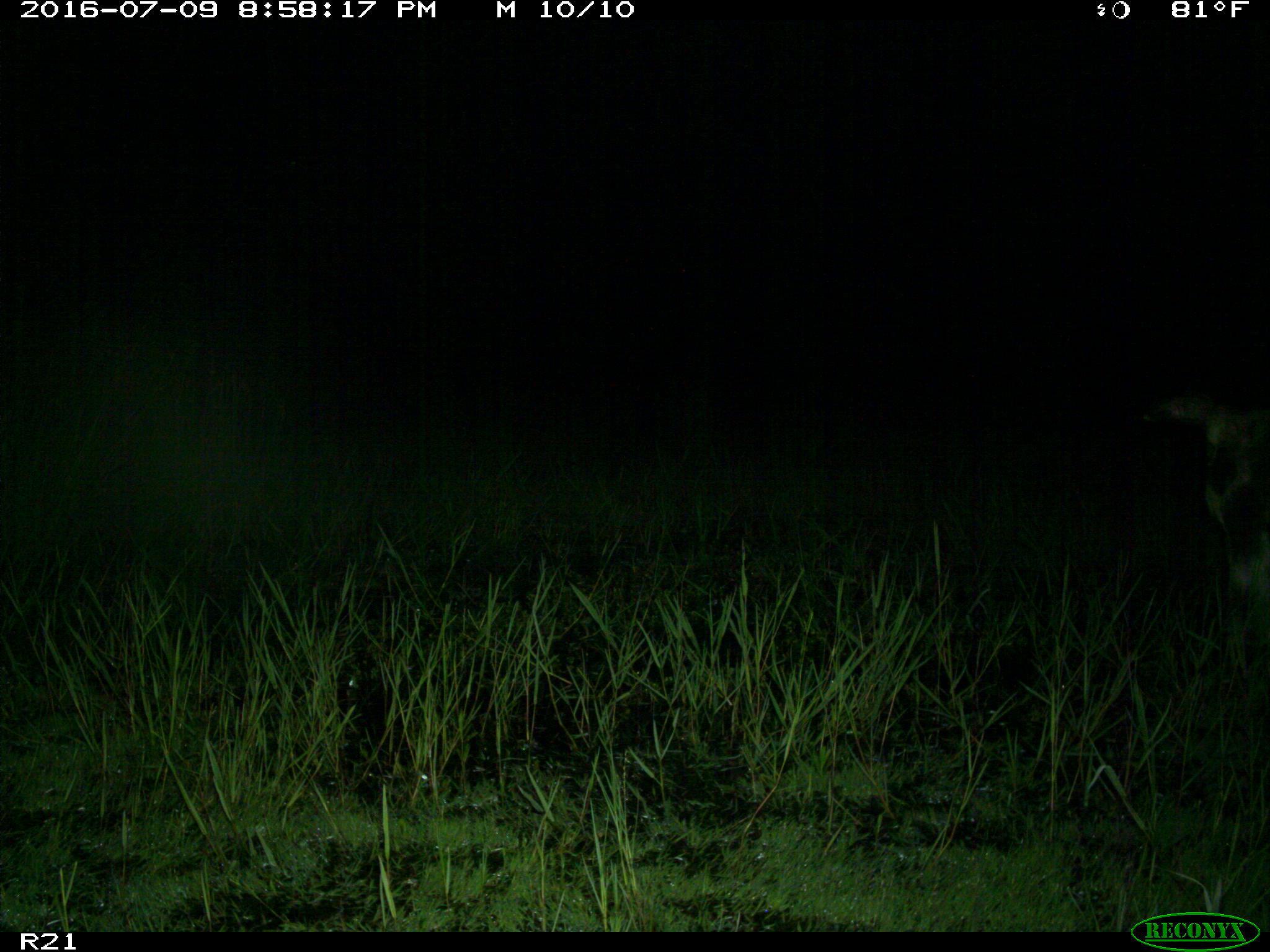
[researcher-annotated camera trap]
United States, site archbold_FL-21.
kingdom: Animalia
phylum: Chordata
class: Mammalia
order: Artiodactyla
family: Bovidae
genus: Bos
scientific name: Bos taurus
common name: domestic cow